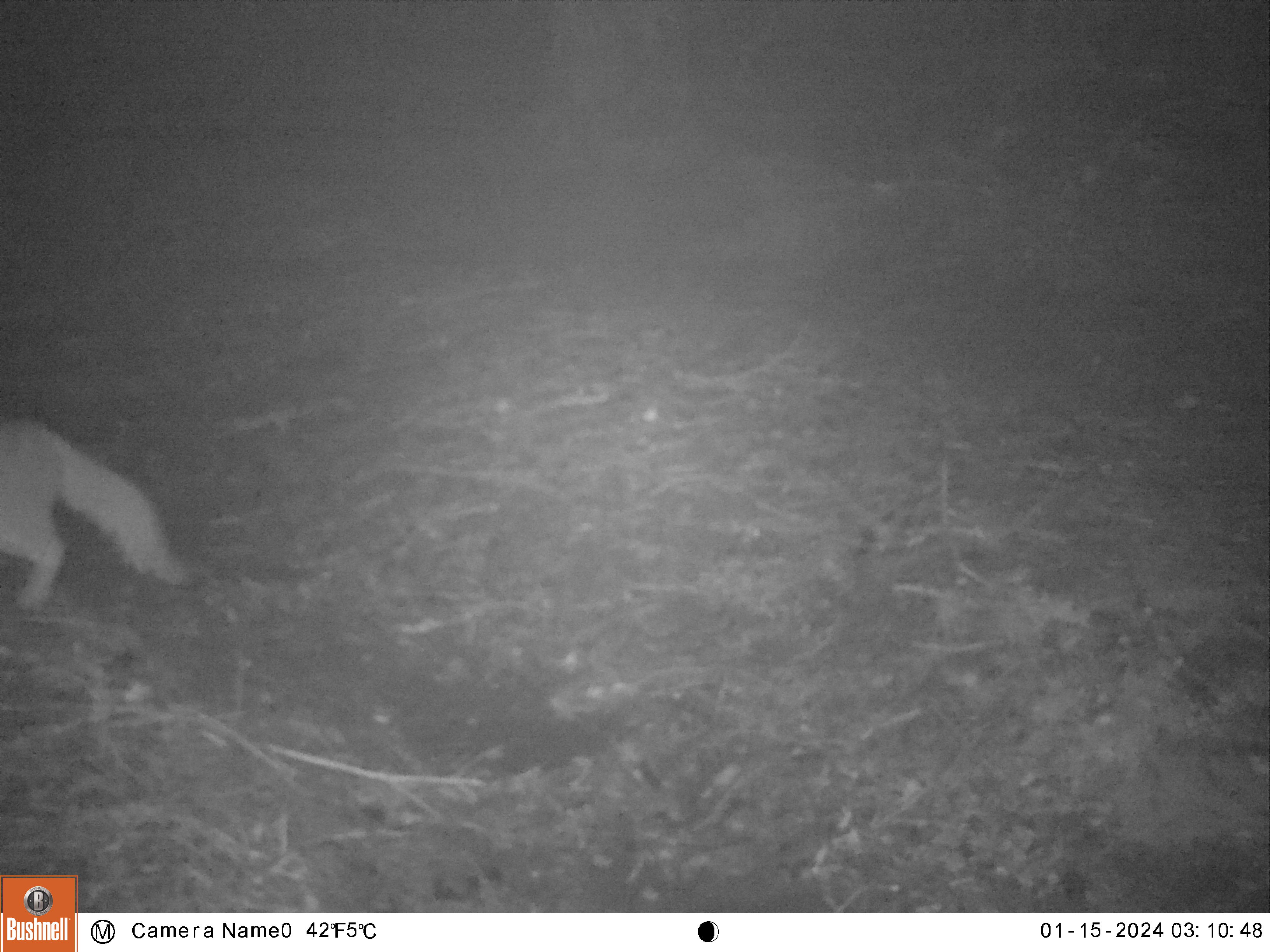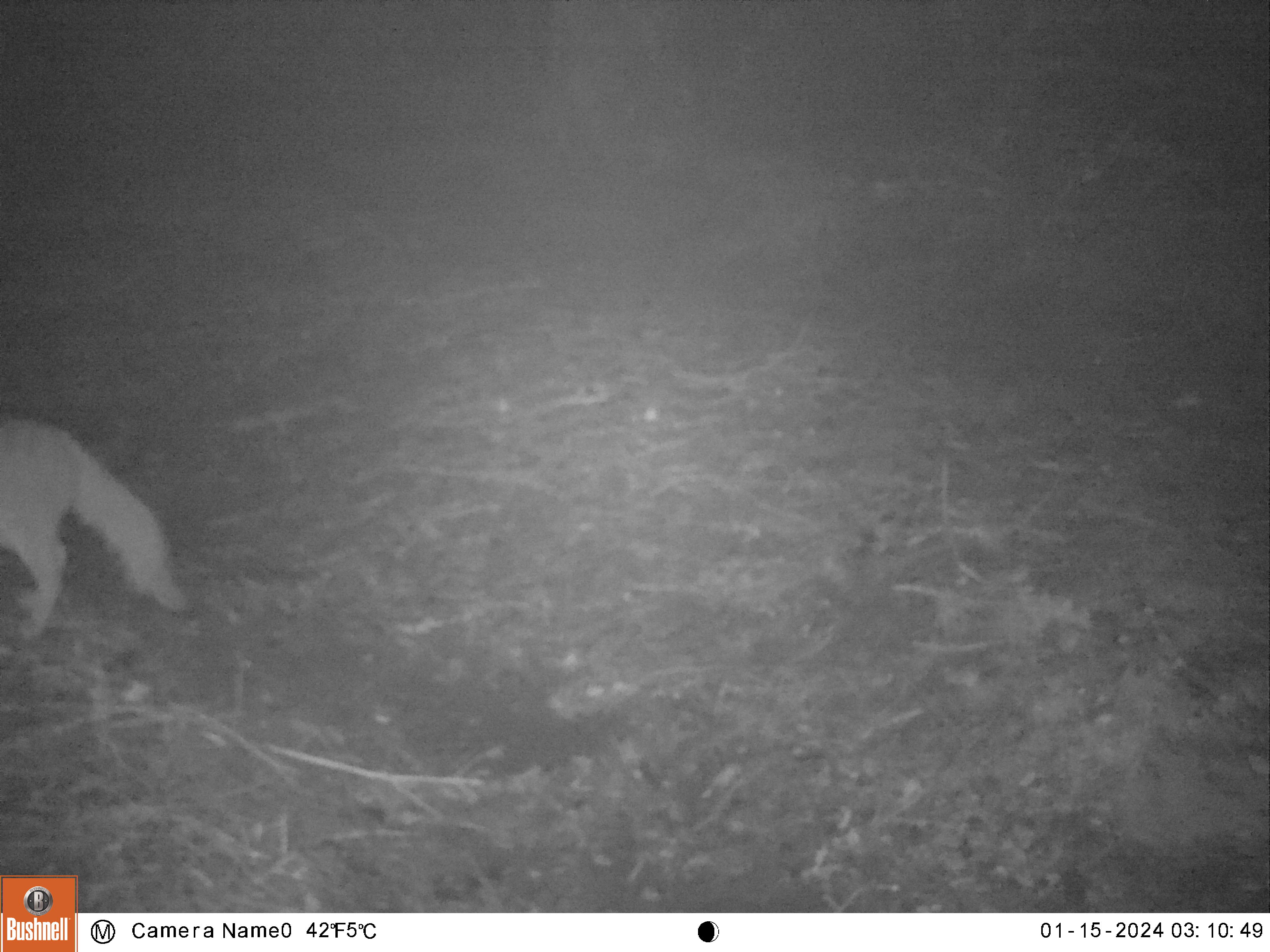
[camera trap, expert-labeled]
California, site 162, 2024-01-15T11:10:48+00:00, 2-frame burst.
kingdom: Animalia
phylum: Chordata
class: Mammalia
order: Carnivora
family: Canidae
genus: Urocyon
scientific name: Urocyon cinereoargenteus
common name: gray fox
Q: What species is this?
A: Gray fox (Urocyon cinereoargenteus).